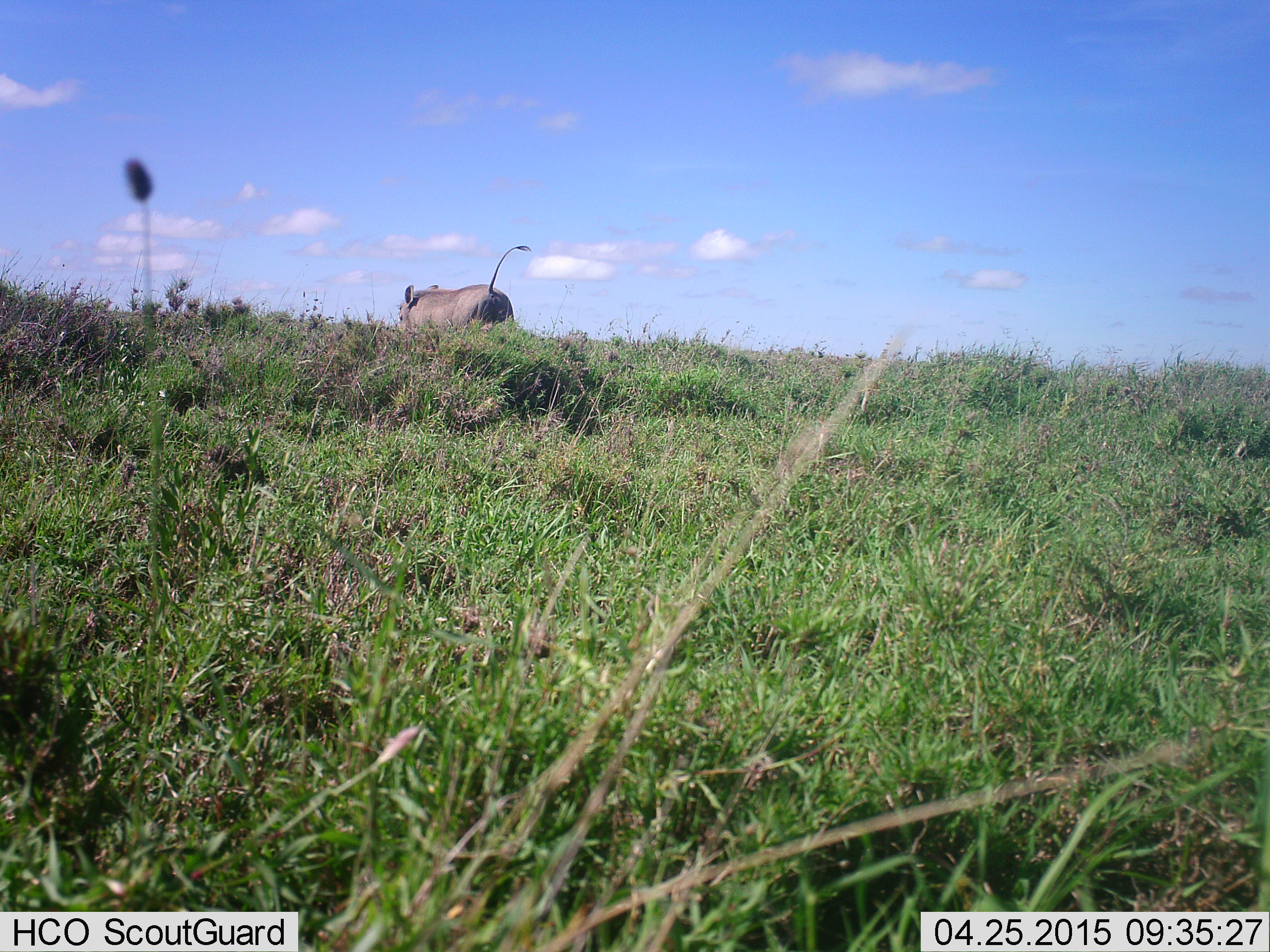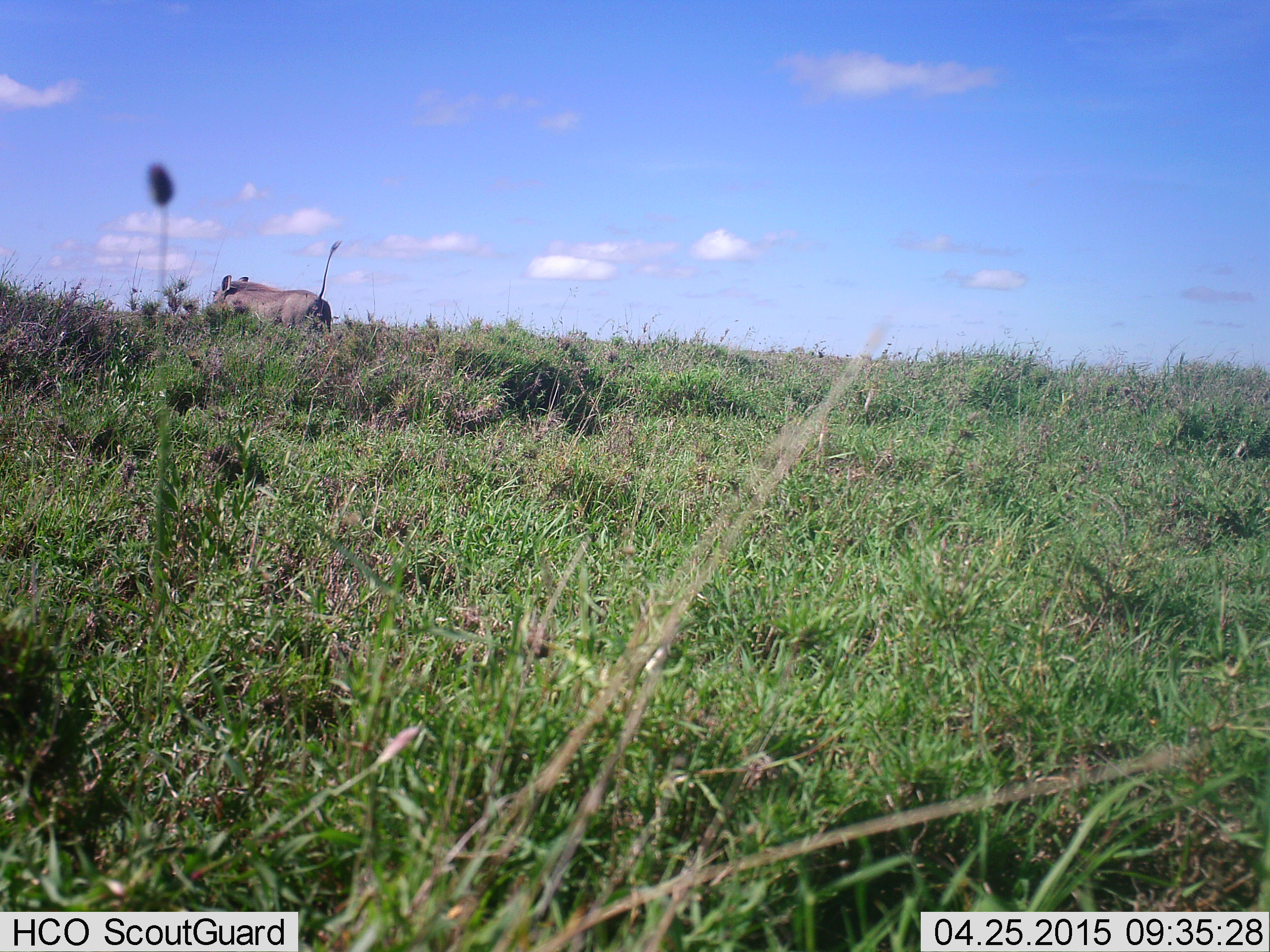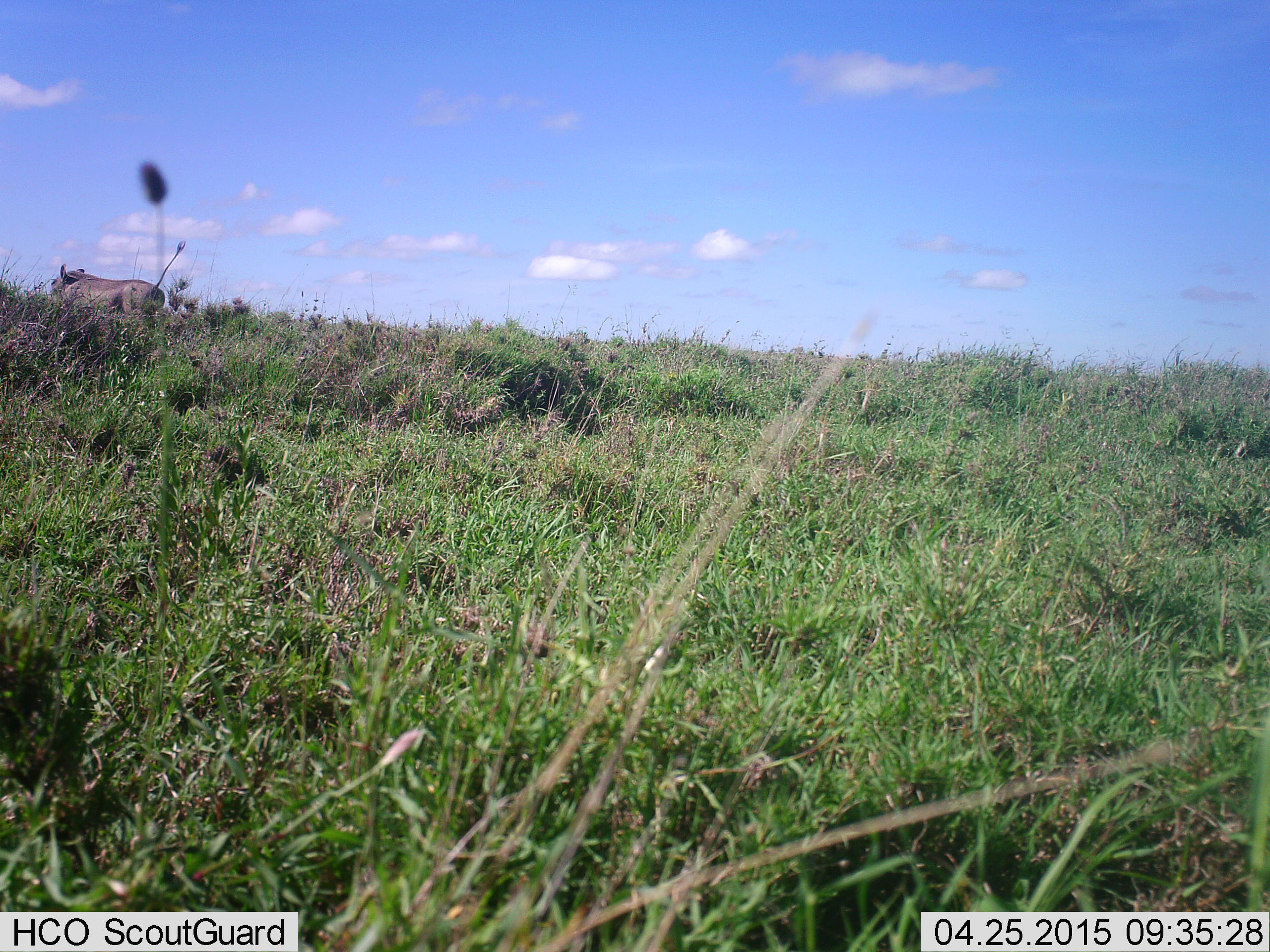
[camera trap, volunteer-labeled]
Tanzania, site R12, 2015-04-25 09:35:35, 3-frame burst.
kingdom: Animalia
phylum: Chordata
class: Mammalia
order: Artiodactyla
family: Suidae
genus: Phacochoerus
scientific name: Phacochoerus africanus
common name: warthog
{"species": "warthog (Phacochoerus africanus)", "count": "1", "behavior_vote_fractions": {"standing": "10%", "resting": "0%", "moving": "100%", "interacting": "0%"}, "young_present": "0%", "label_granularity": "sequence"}